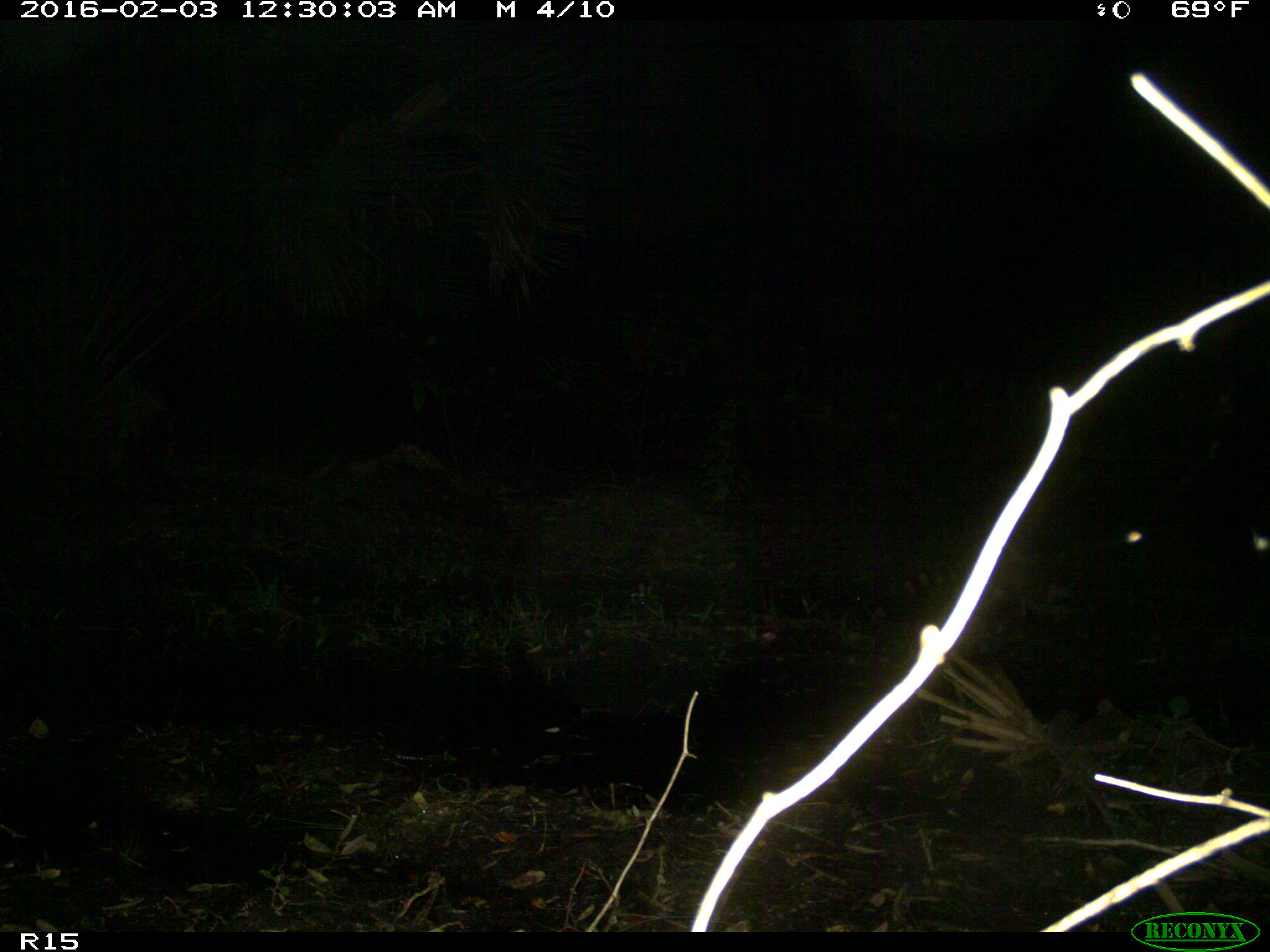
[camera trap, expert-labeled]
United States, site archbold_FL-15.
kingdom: Animalia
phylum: Chordata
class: Mammalia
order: Carnivora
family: Procyonidae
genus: Procyon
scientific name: Procyon lotor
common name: common raccoon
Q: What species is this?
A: Procyon lotor (common raccoon).